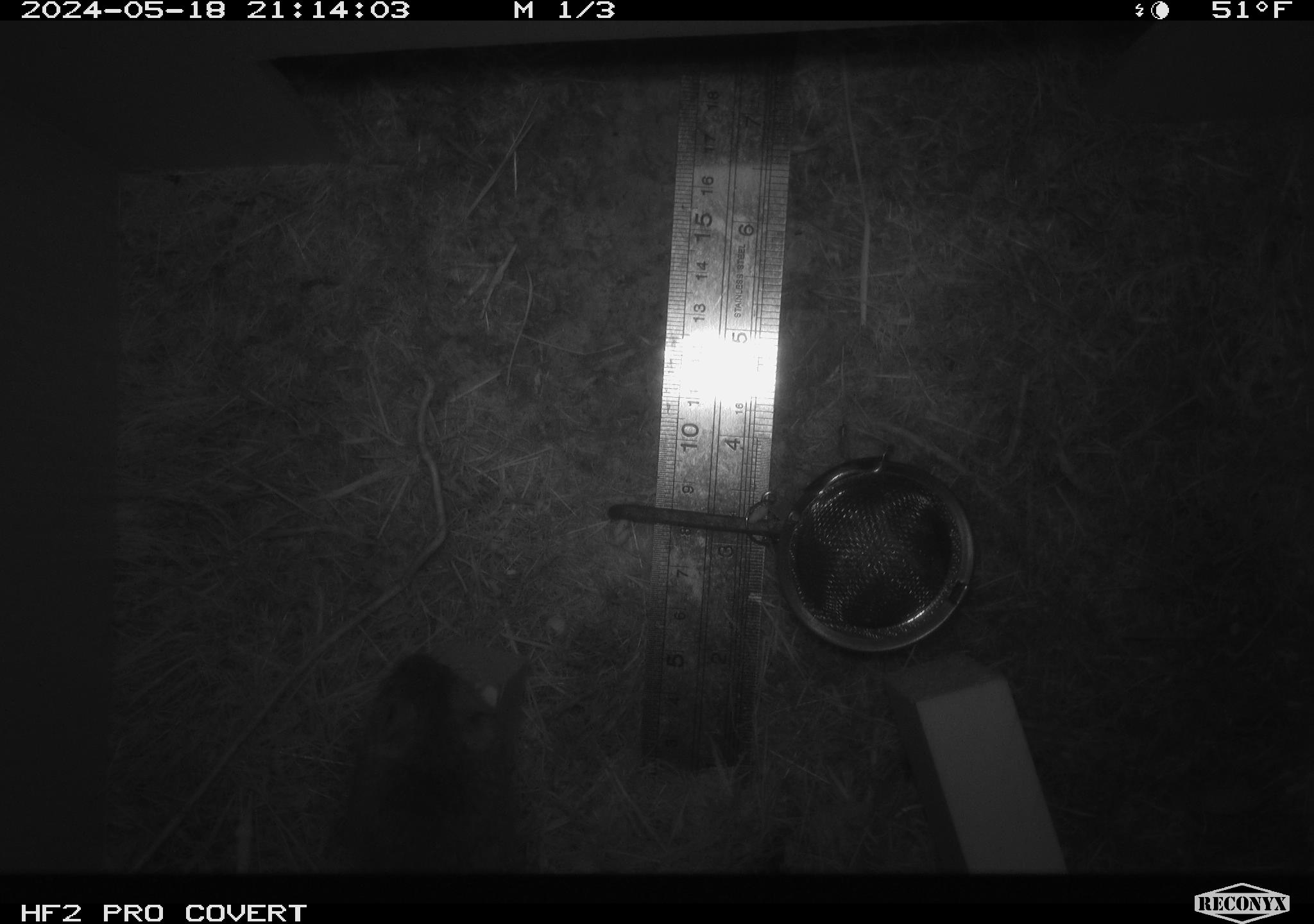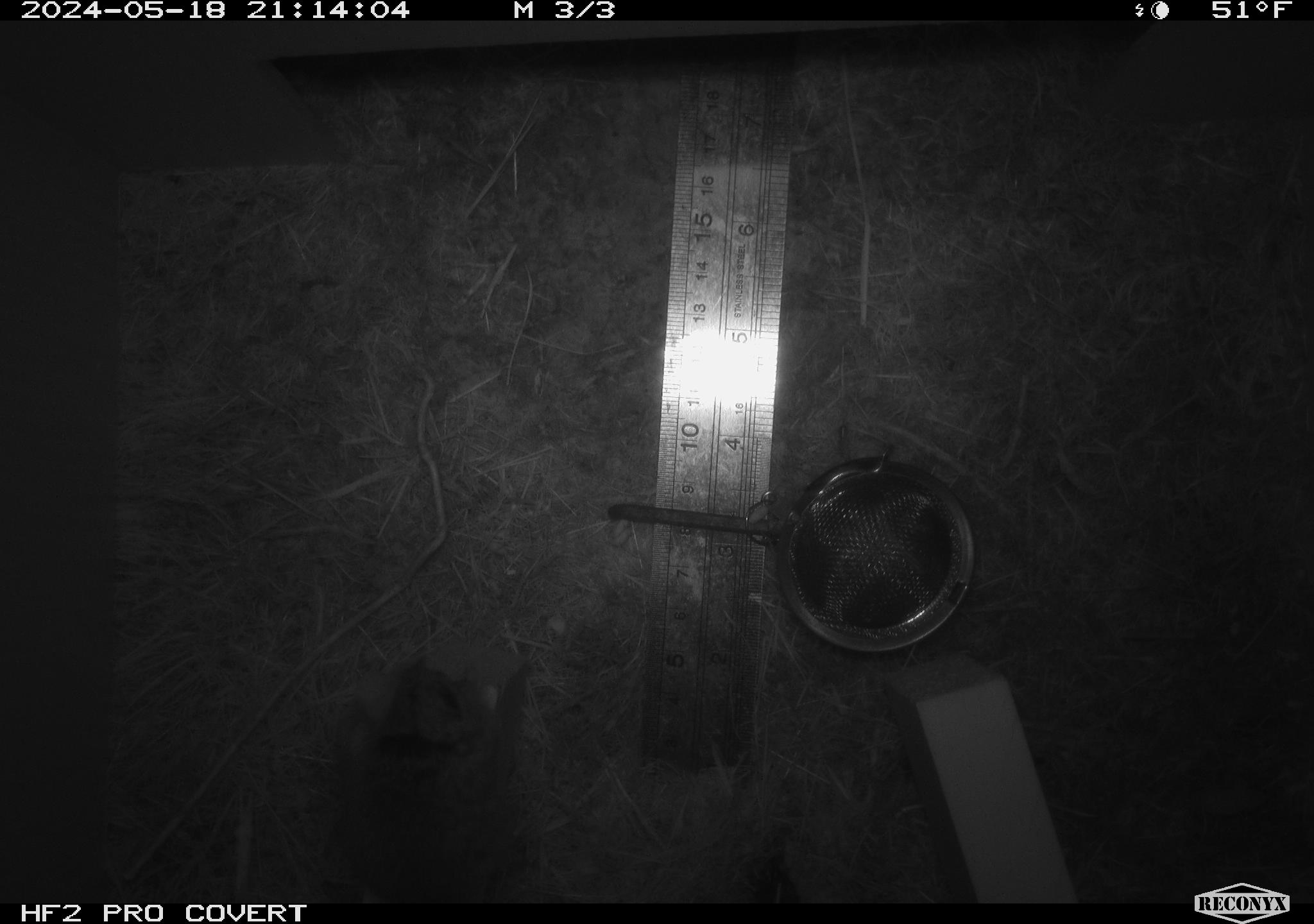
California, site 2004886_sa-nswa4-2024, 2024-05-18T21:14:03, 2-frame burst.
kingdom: Animalia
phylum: Chordata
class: Mammalia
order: Rodentia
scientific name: Rodentia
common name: rodent